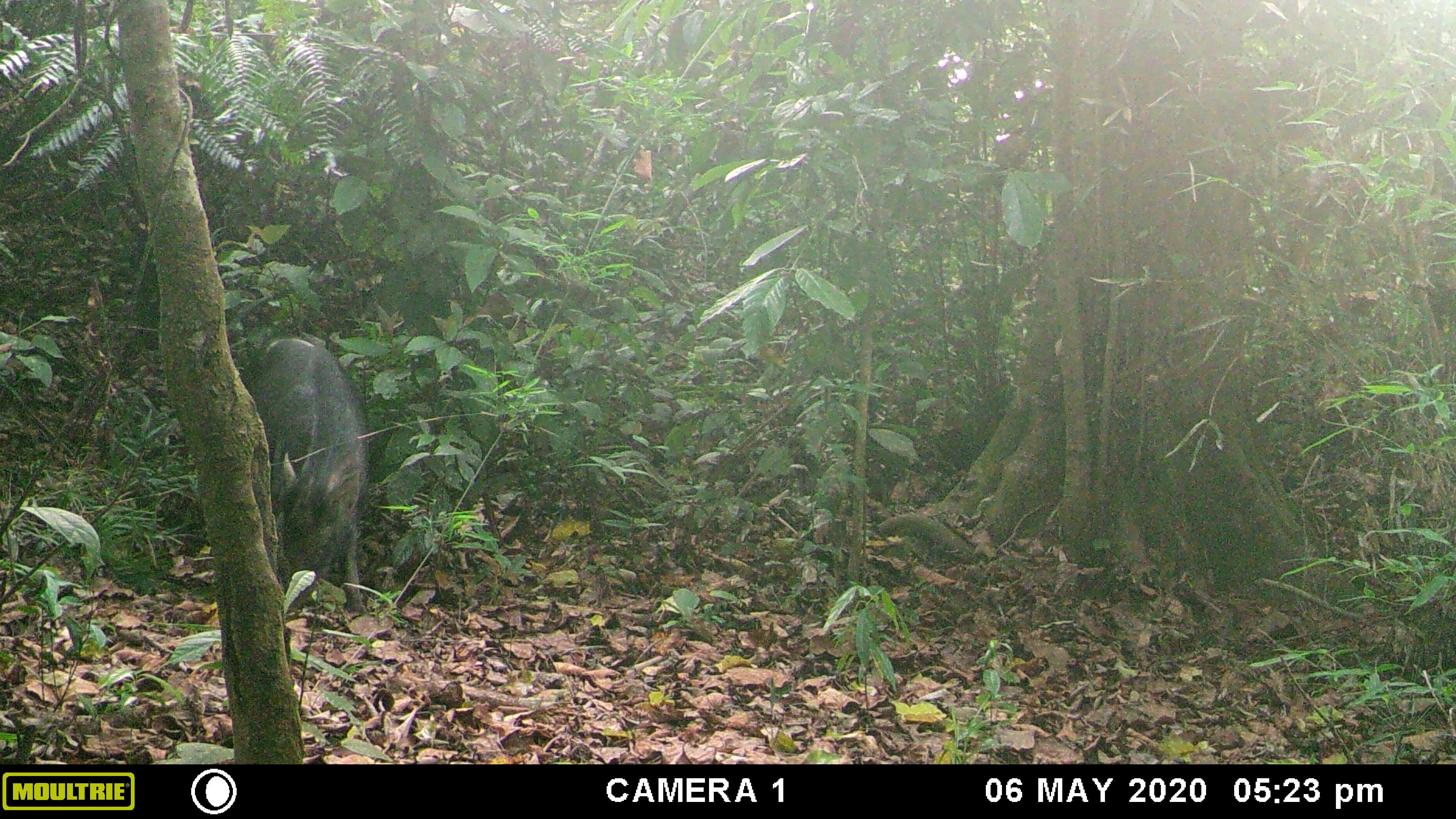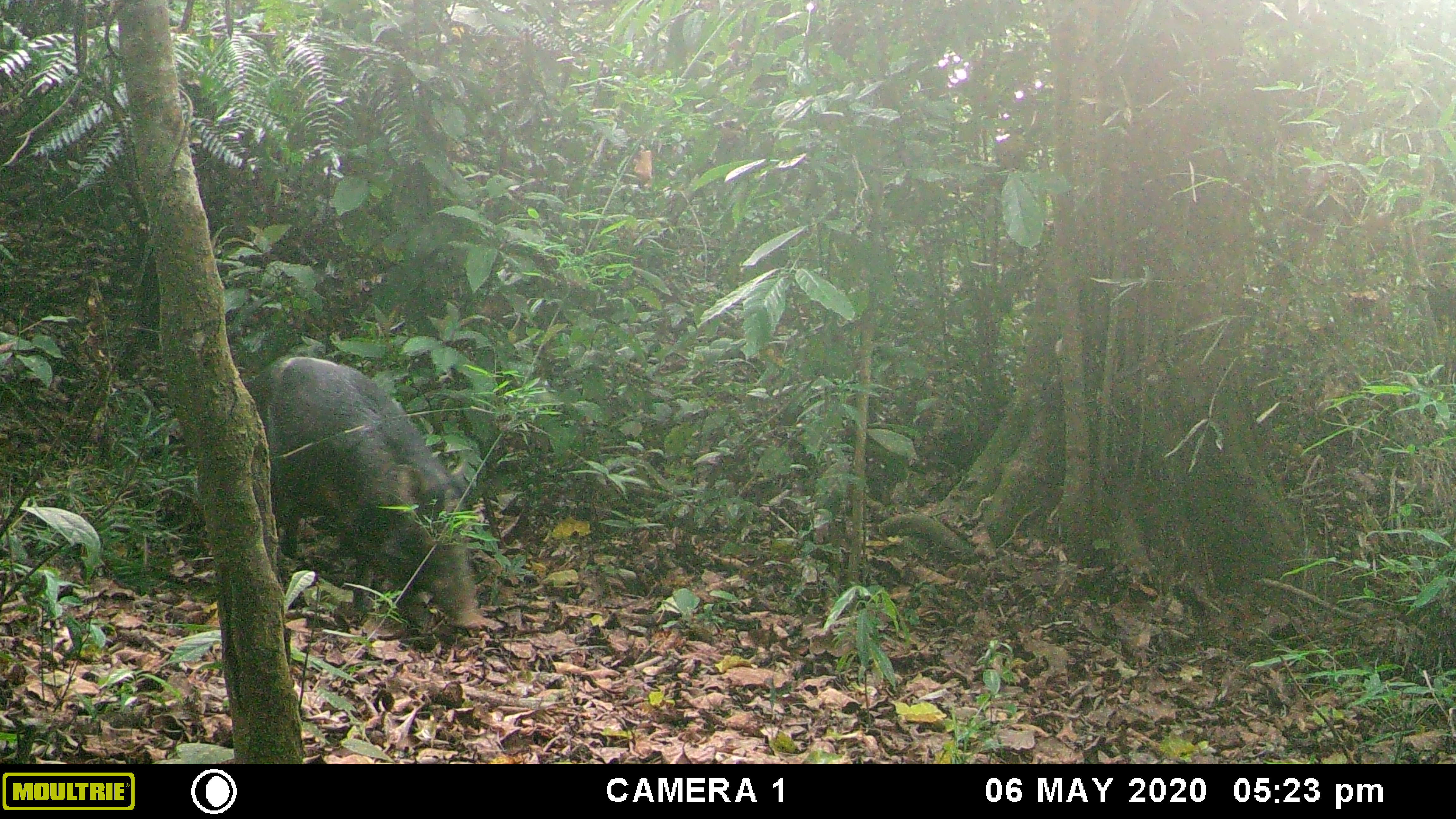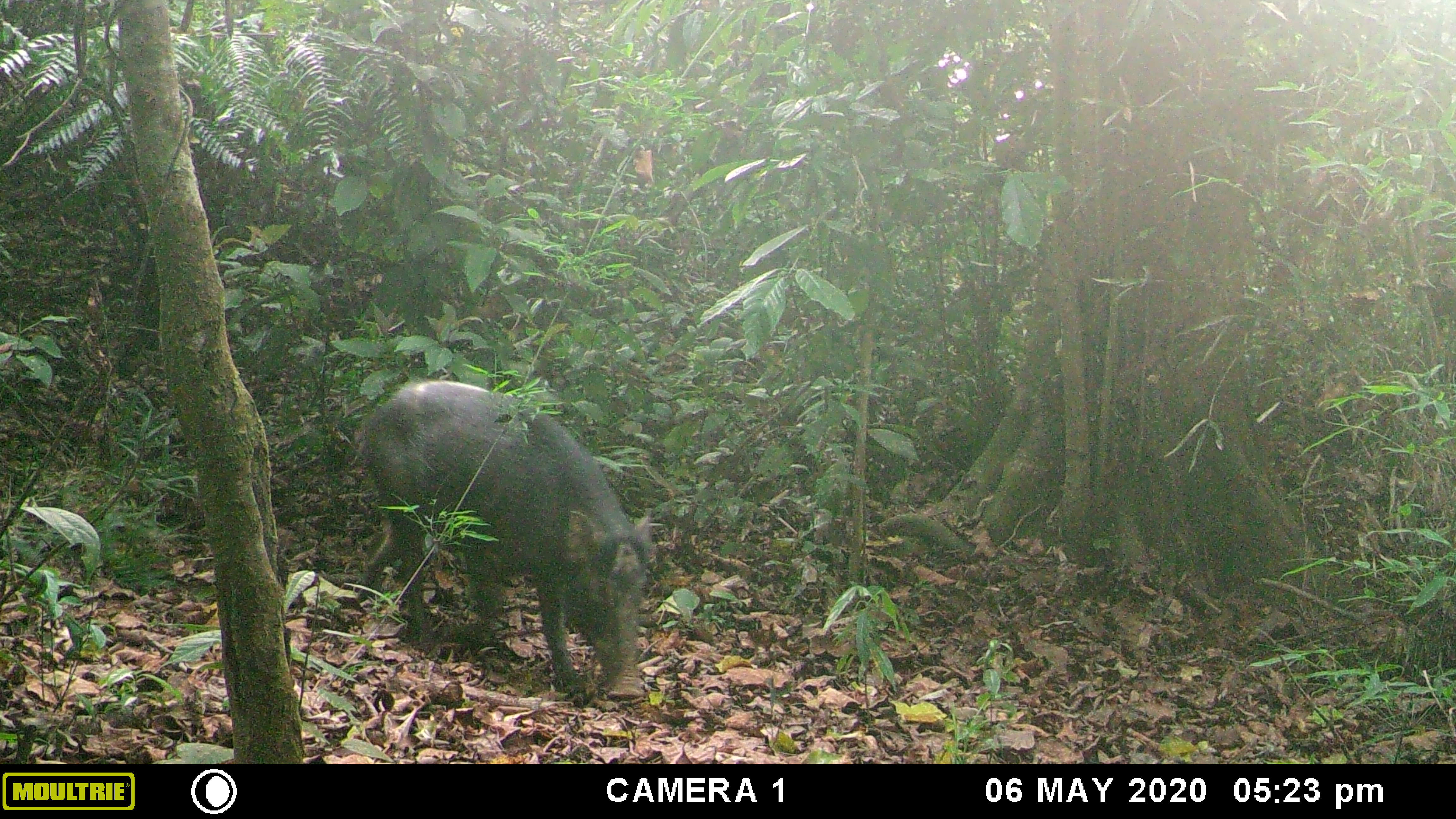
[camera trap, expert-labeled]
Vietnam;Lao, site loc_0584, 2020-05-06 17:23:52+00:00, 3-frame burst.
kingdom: Animalia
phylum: Chordata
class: Mammalia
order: Artiodactyla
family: Suidae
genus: Sus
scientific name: Sus scrofa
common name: eurasian wild pig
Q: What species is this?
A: Eurasian wild pig (Sus scrofa).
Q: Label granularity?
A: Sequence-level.